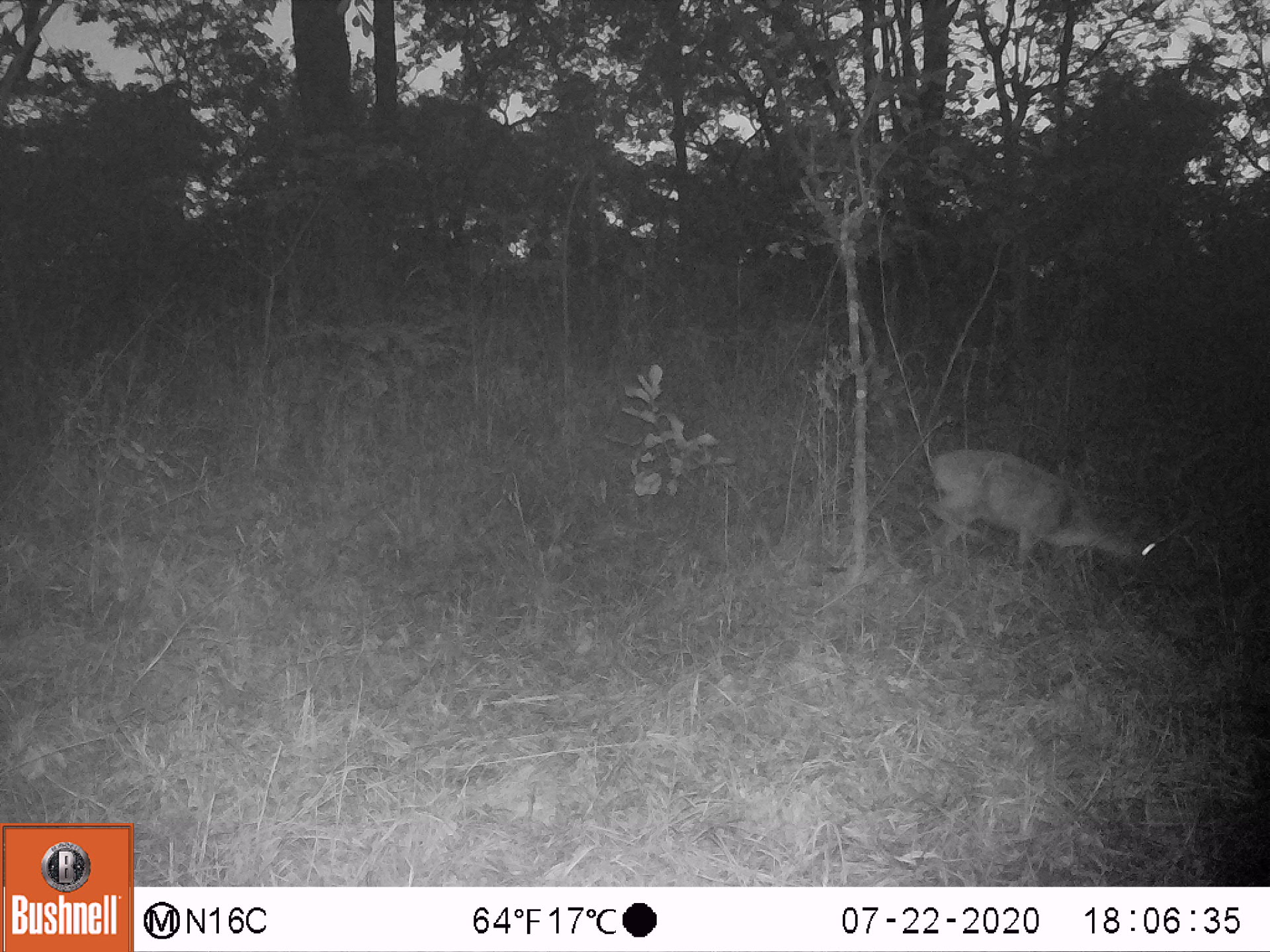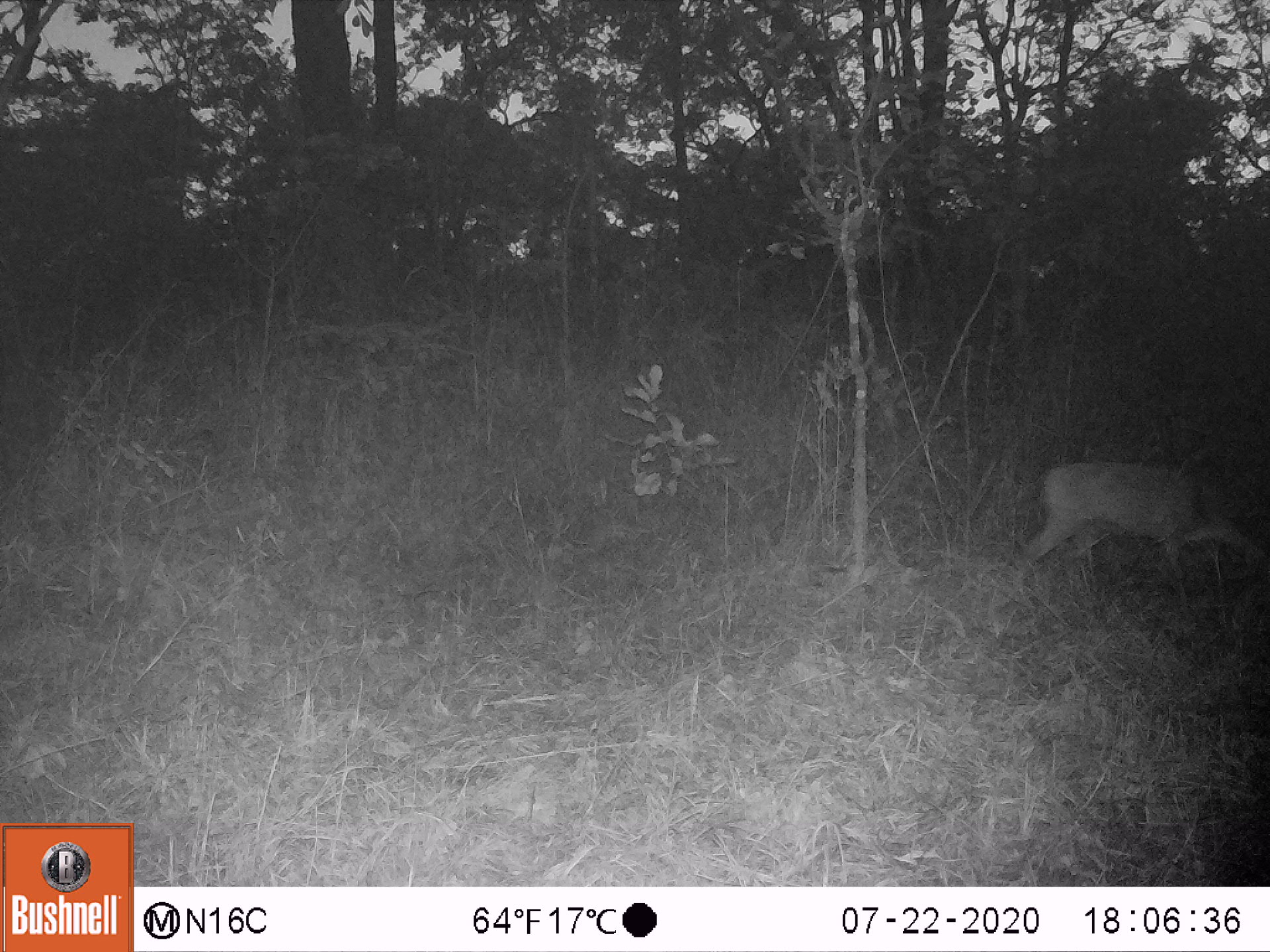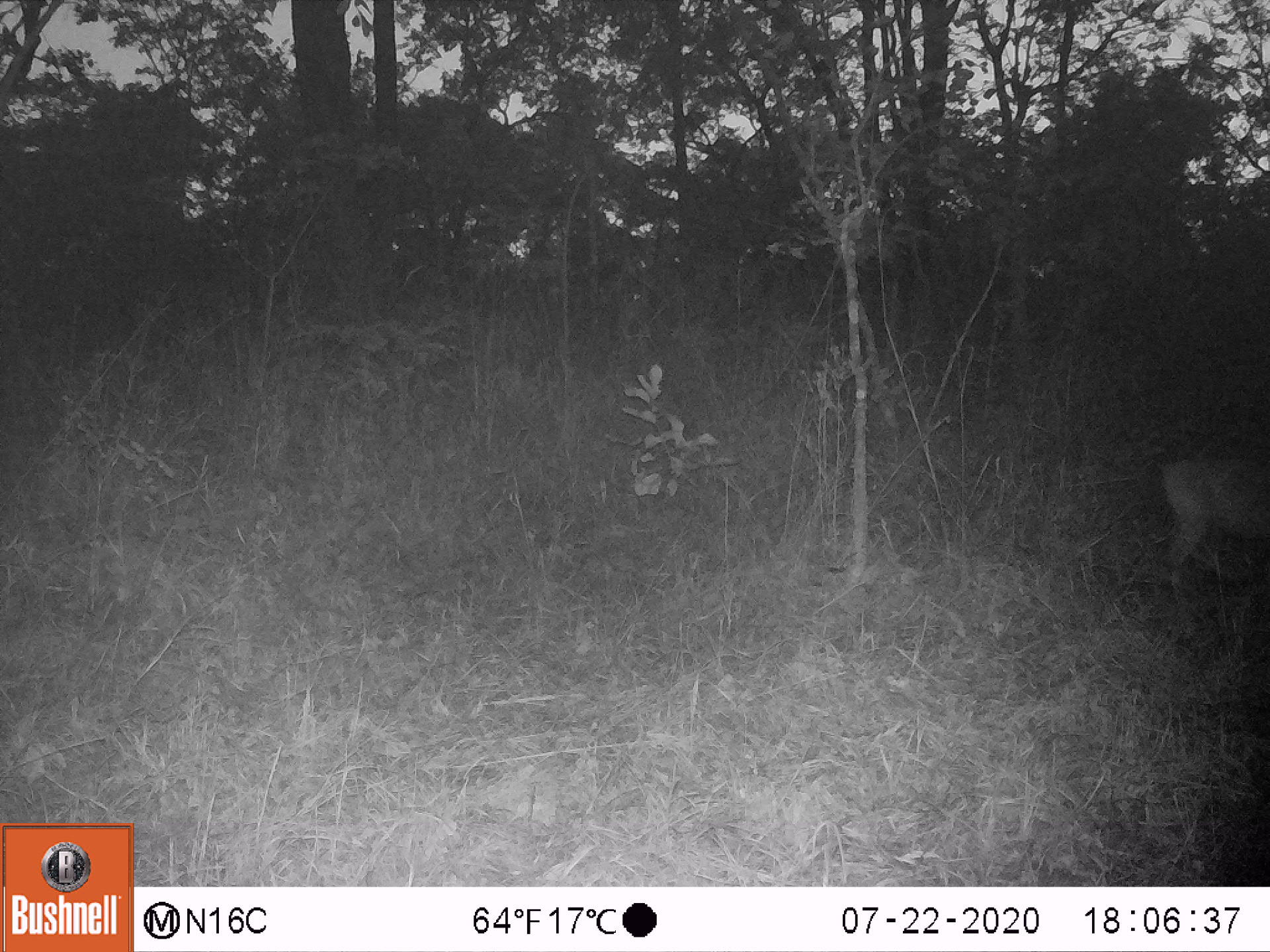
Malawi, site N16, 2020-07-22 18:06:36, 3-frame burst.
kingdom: Animalia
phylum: Chordata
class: Mammalia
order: Artiodactyla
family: Bovidae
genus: Sylvicapra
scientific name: Sylvicapra grimmia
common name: common duiker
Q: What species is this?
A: Common duiker (Sylvicapra grimmia).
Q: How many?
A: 1.